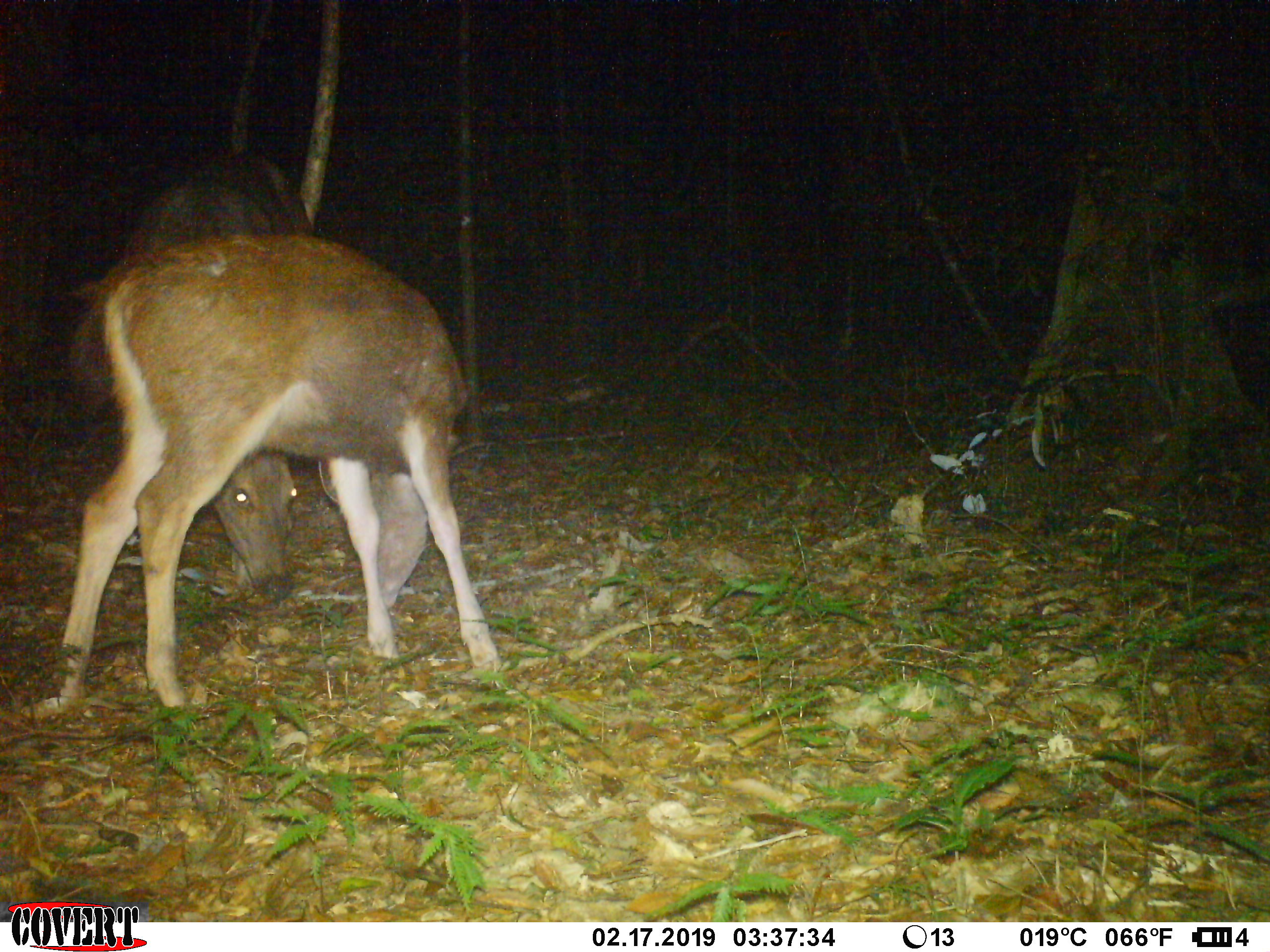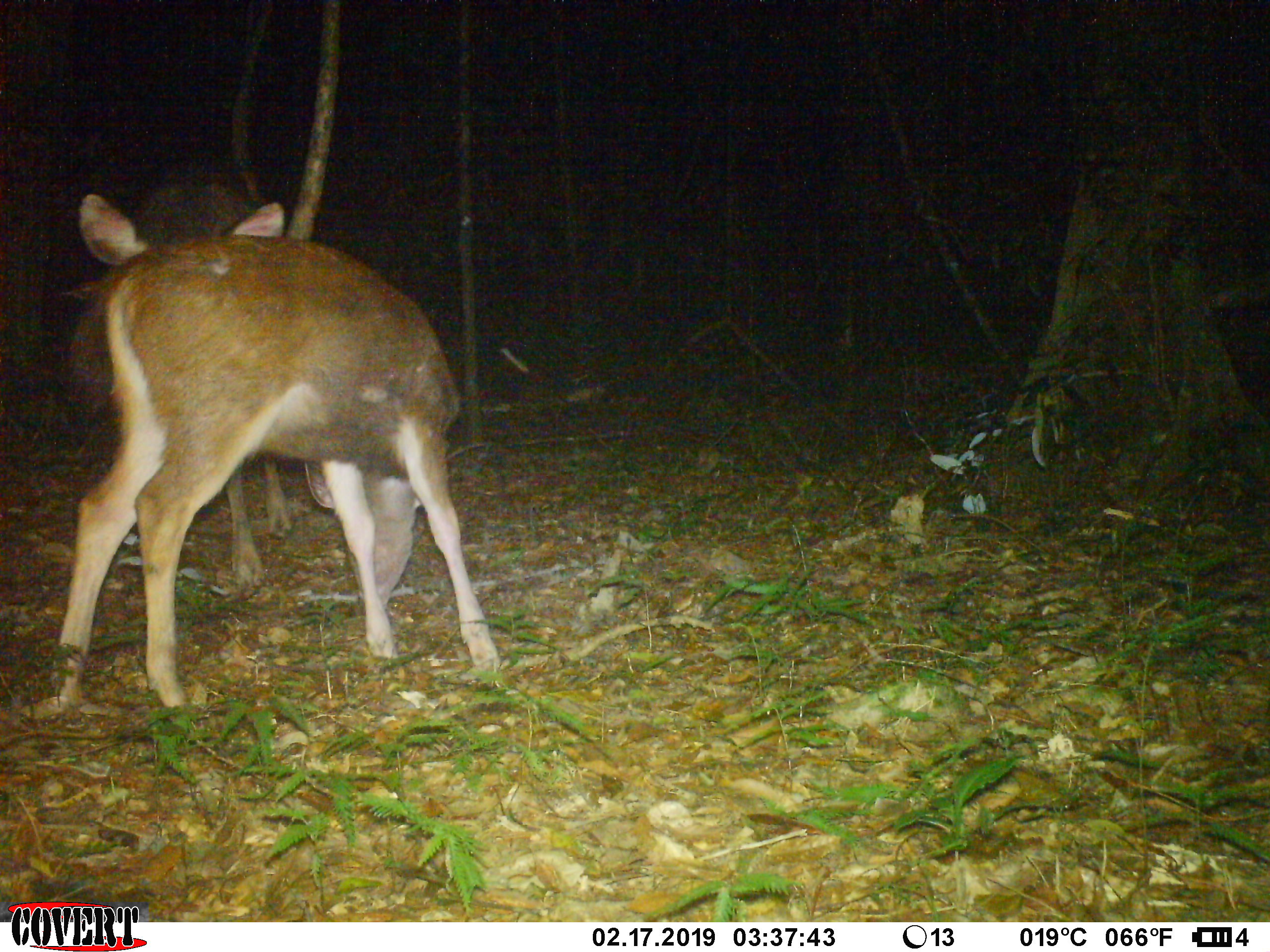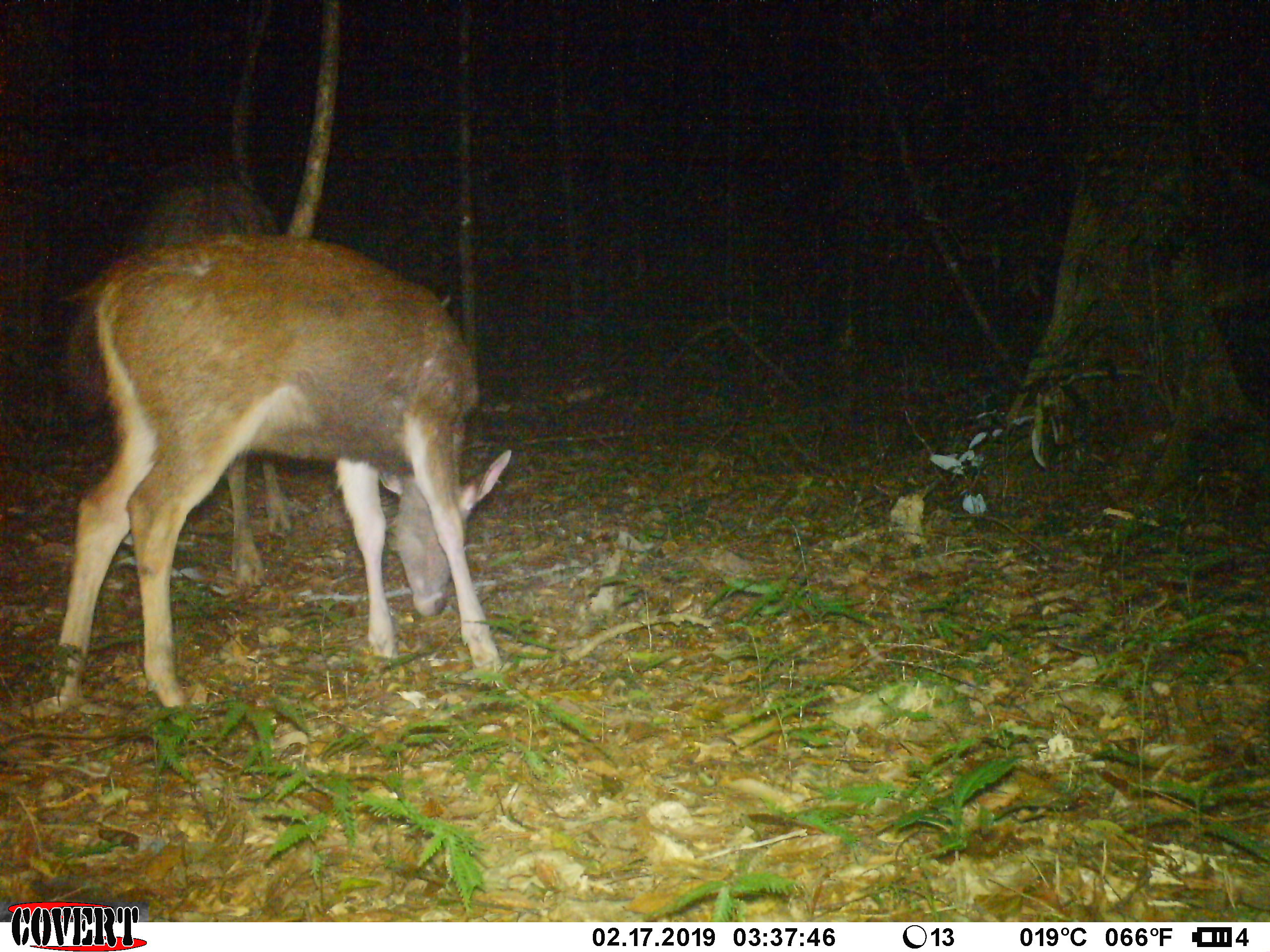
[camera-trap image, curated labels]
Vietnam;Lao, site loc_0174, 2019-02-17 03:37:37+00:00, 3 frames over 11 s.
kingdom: Animalia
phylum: Chordata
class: Mammalia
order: Artiodactyla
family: Cervidae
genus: Rusa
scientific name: Rusa unicolor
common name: sambar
Sambar (Rusa unicolor). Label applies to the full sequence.